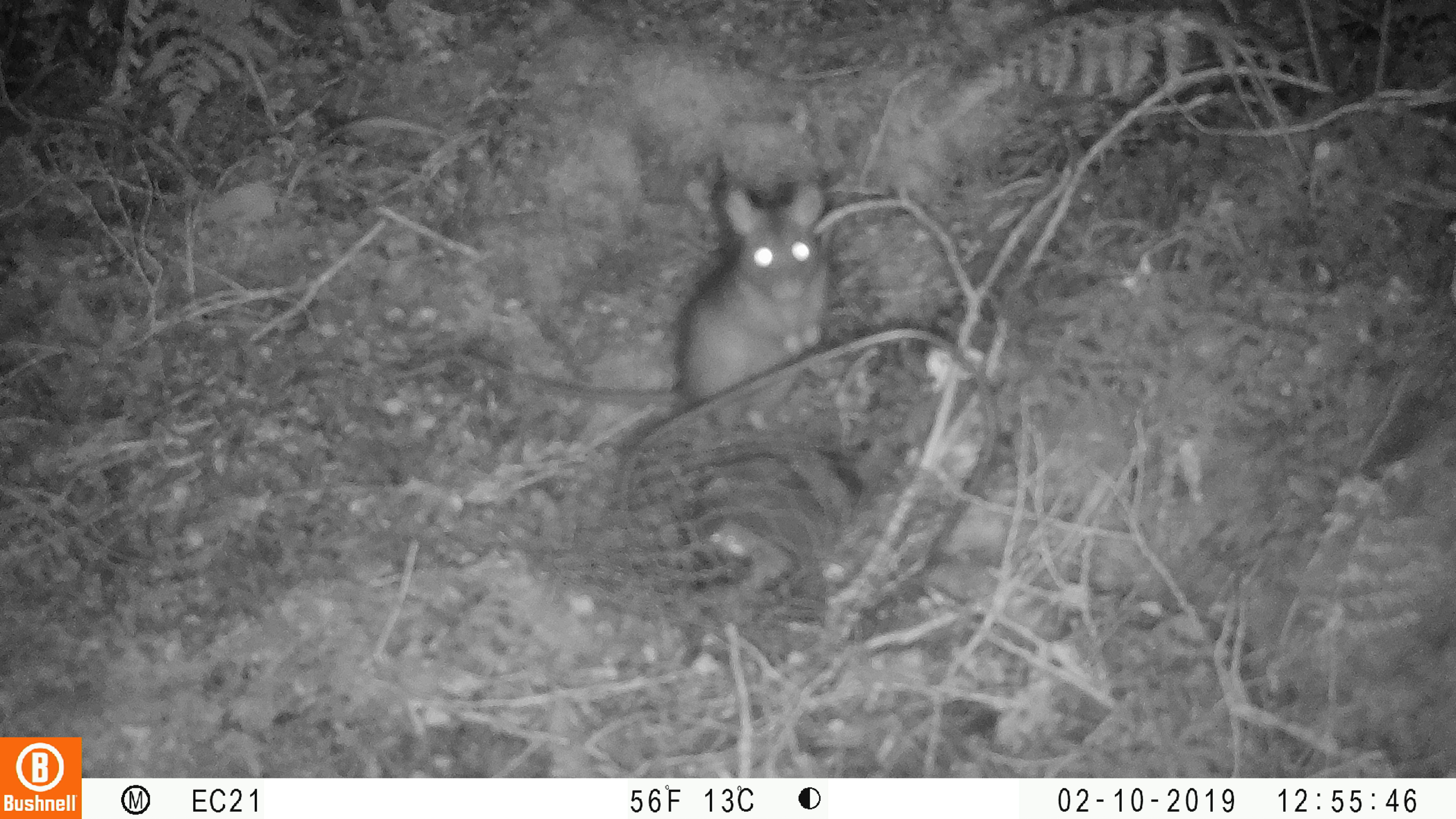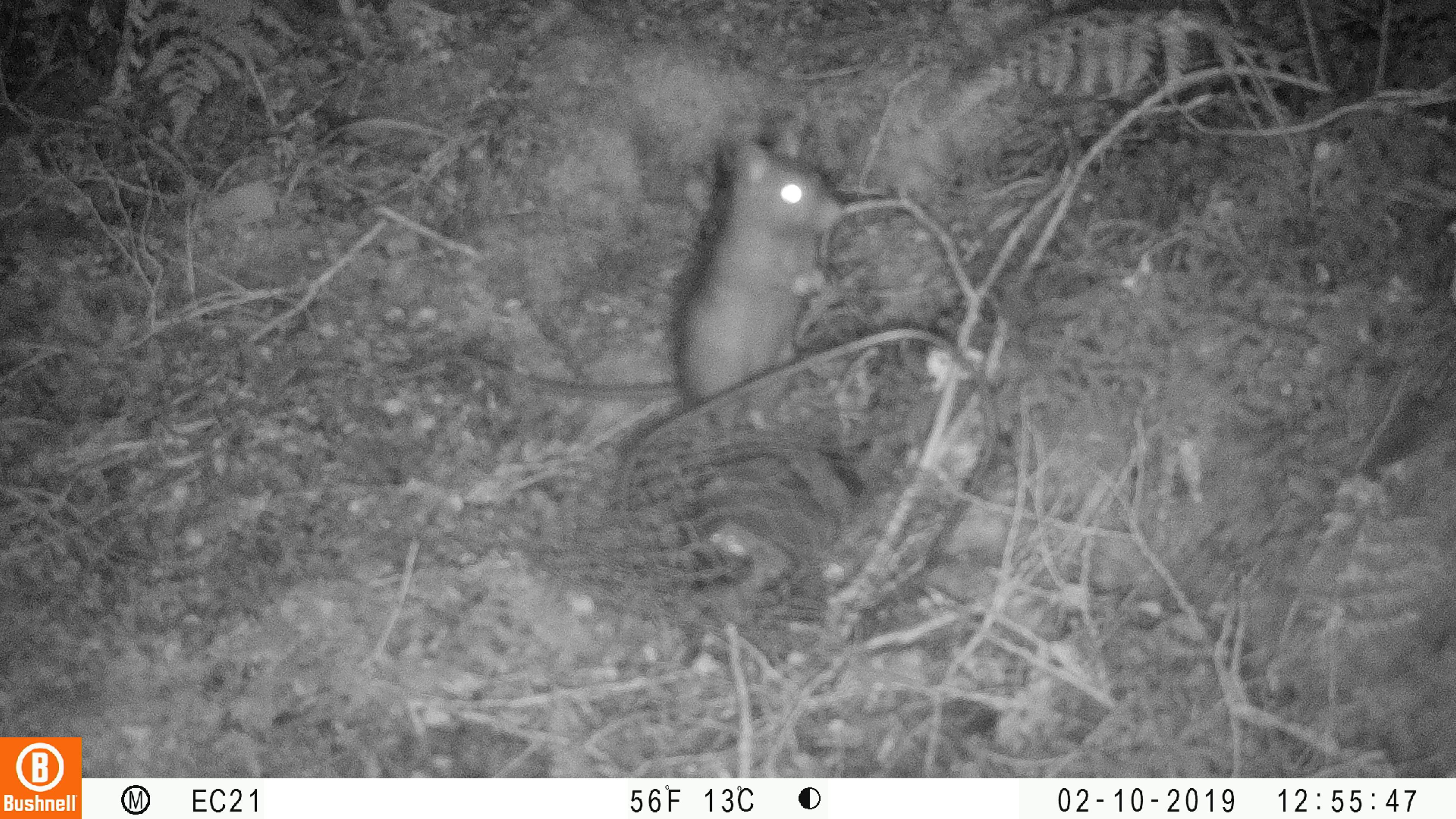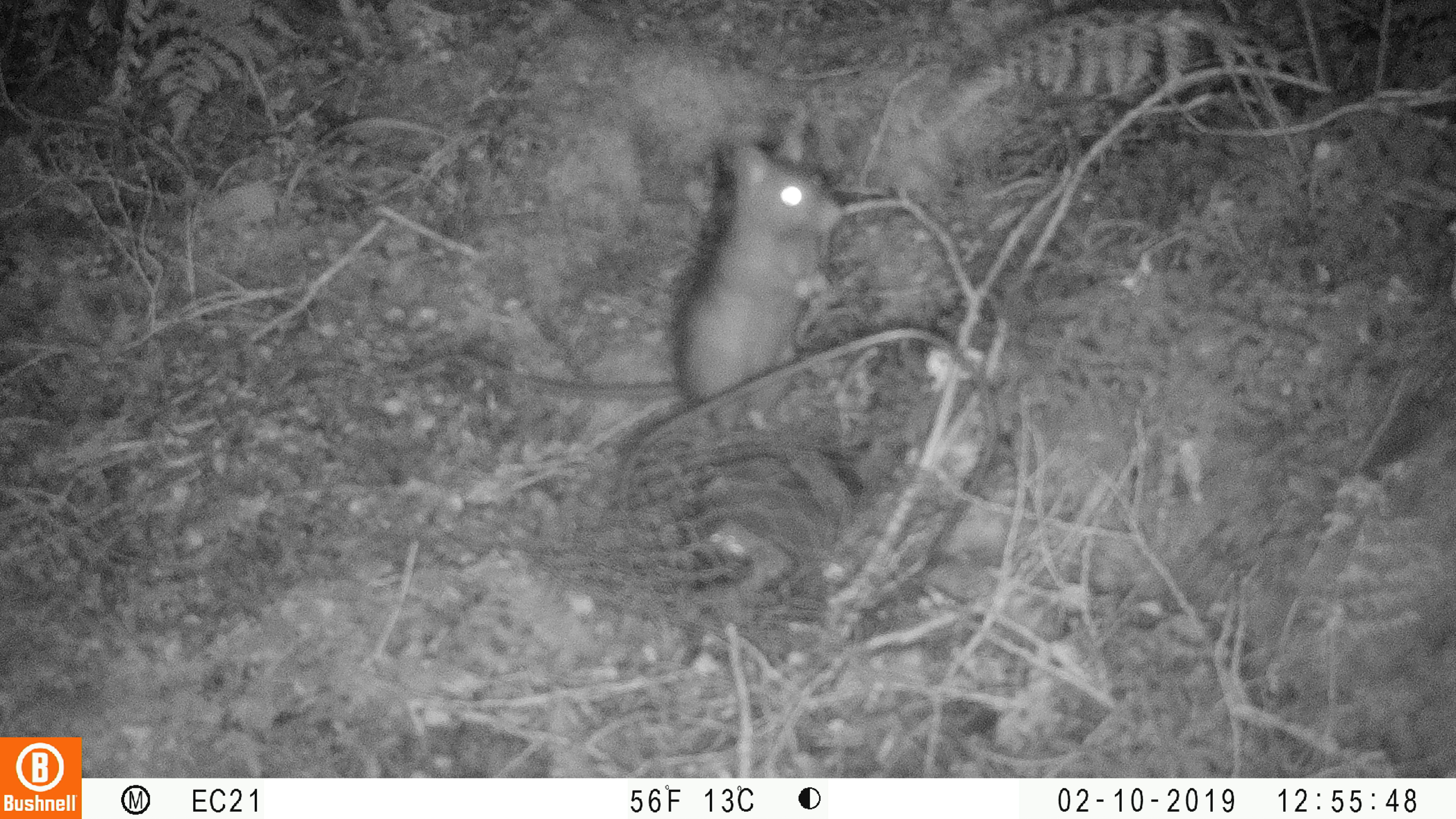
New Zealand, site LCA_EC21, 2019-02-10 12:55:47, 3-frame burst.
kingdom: Animalia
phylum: Chordata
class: Mammalia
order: Rodentia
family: Muridae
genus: Rattus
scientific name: Rattus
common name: rat